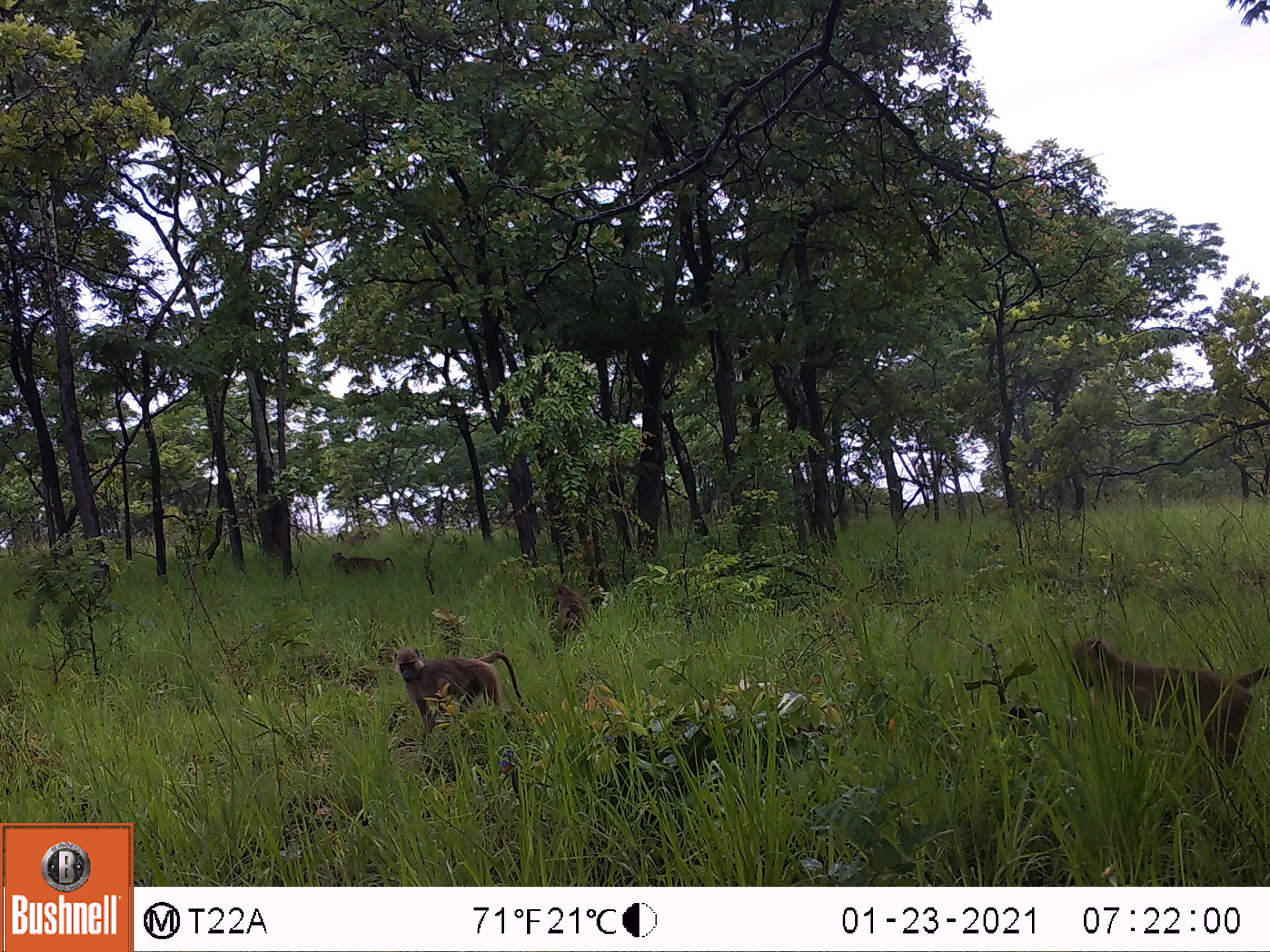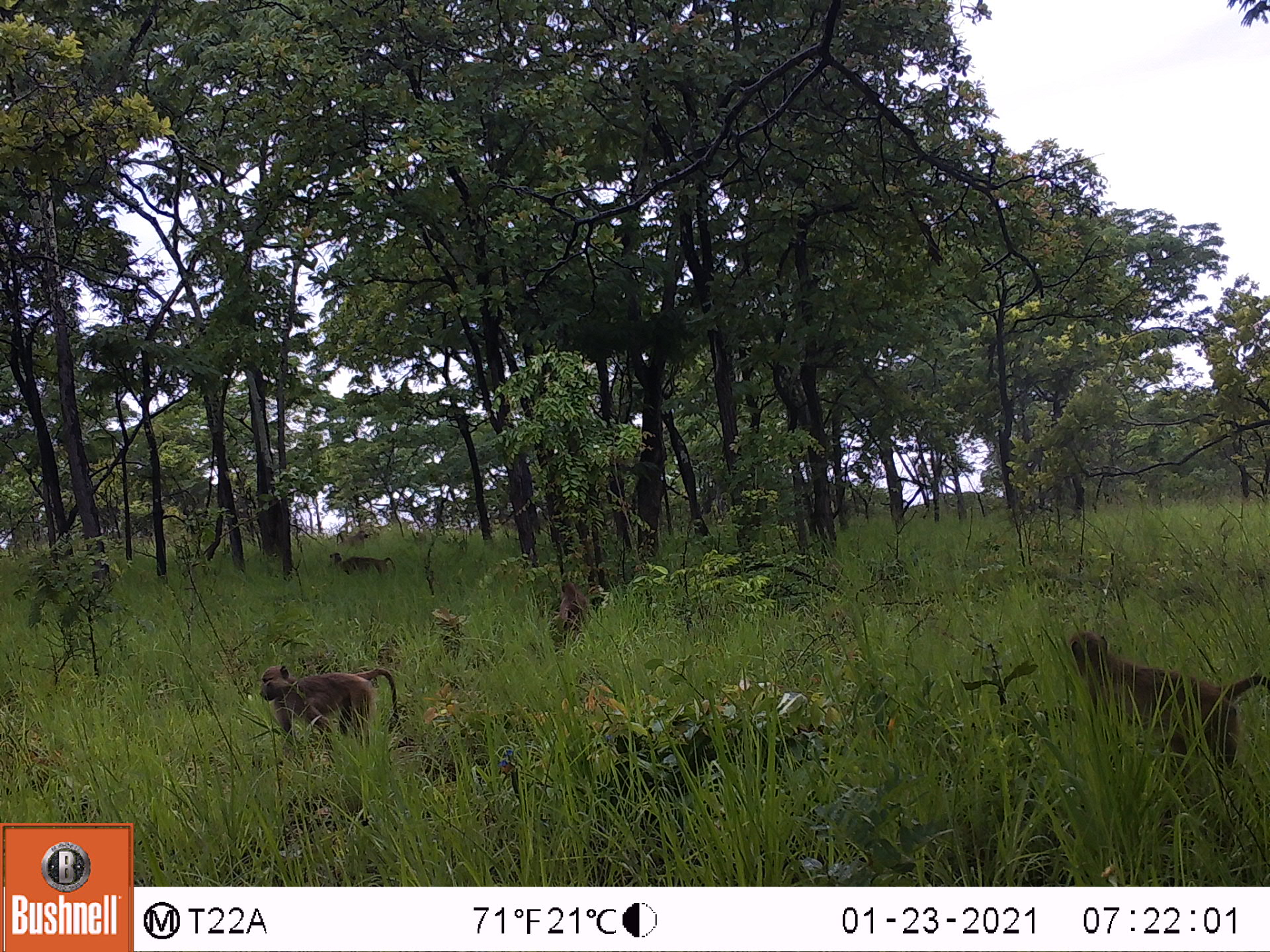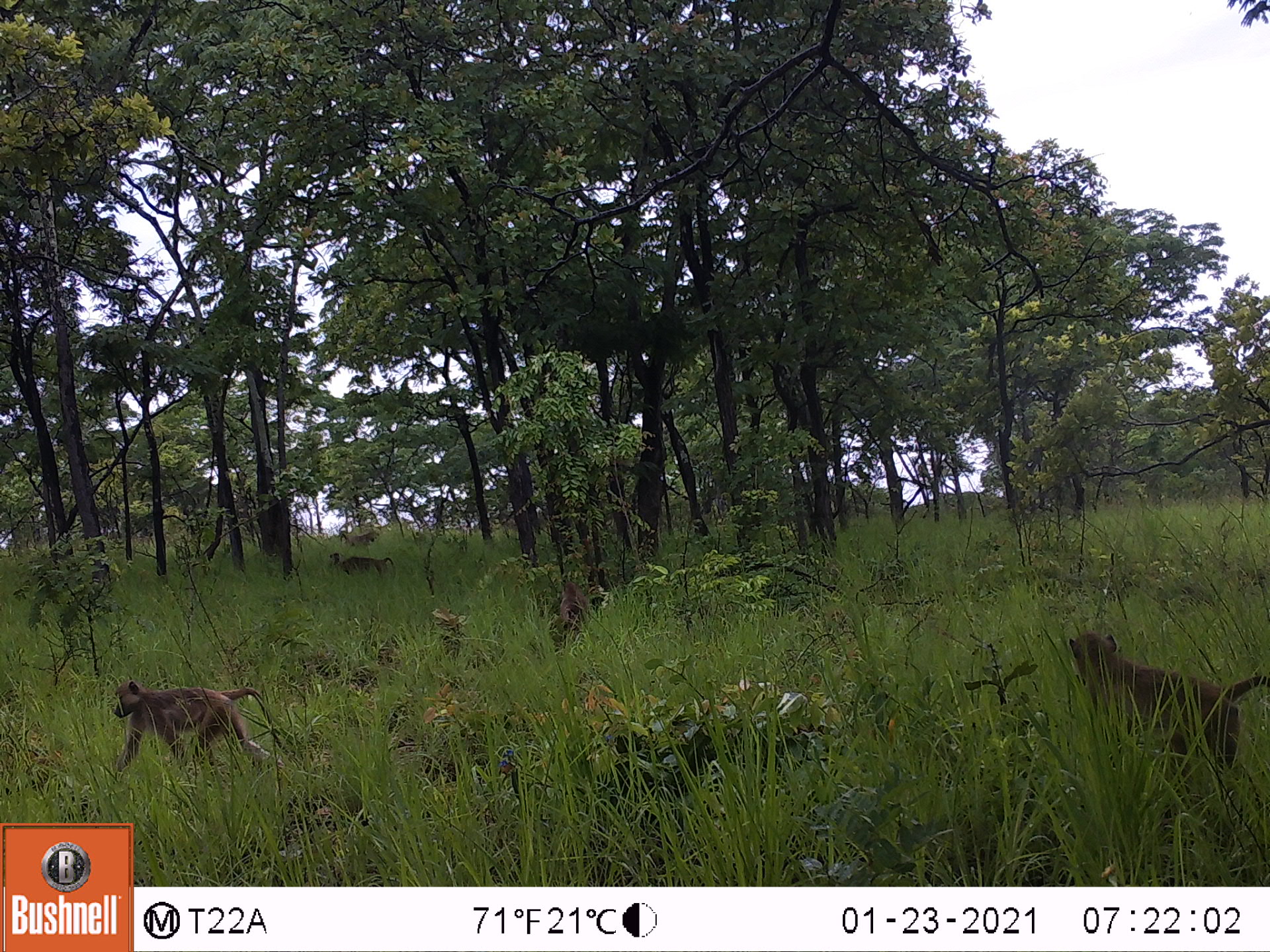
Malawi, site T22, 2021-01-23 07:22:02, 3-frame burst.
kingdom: Animalia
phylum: Chordata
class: Mammalia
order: Primates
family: Cercopithecidae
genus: Papio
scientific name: Papio cynocephalus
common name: yellow baboon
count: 4